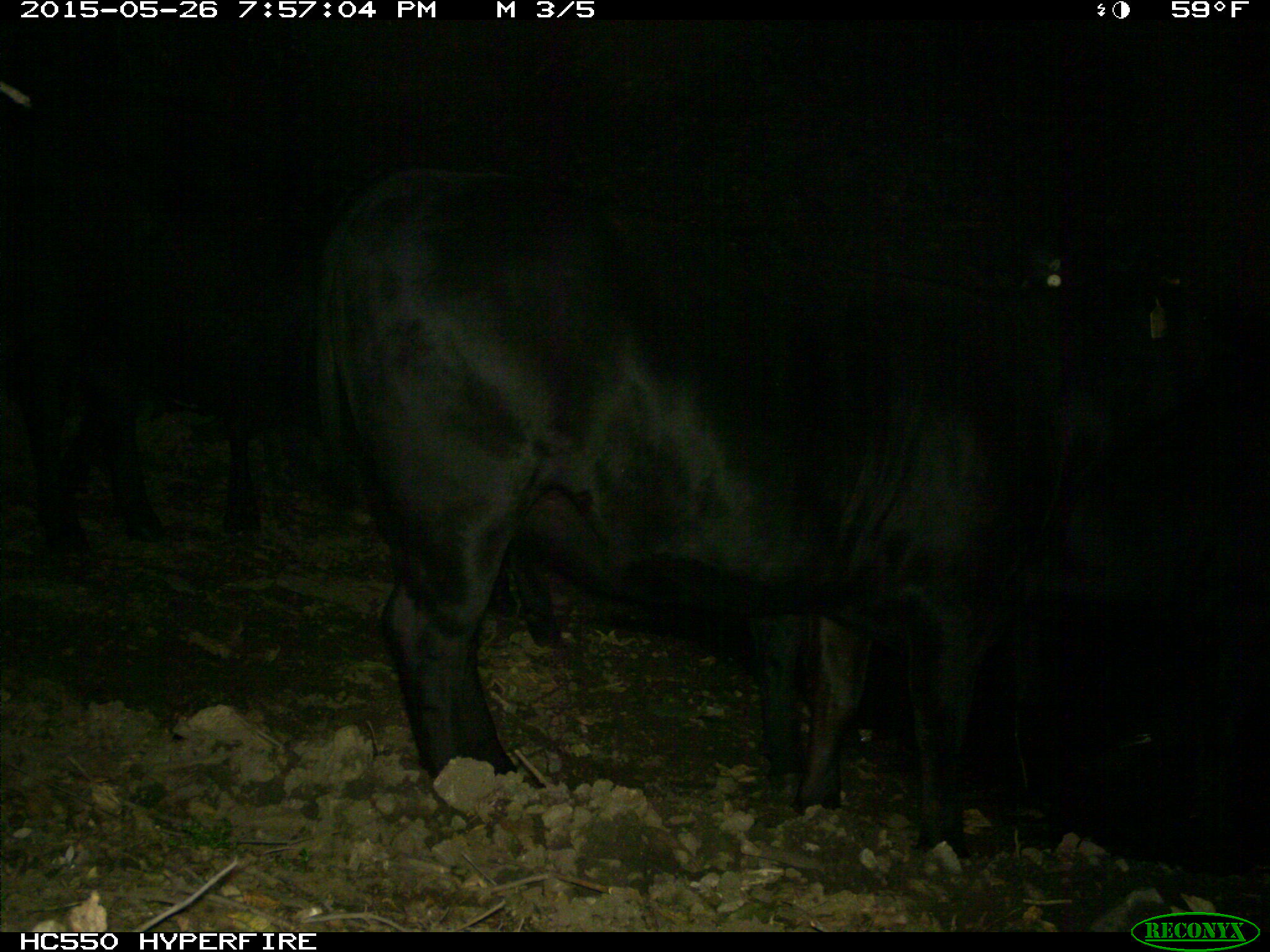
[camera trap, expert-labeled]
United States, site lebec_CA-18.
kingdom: Animalia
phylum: Chordata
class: Mammalia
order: Artiodactyla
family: Bovidae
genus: Bos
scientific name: Bos taurus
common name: domestic cow